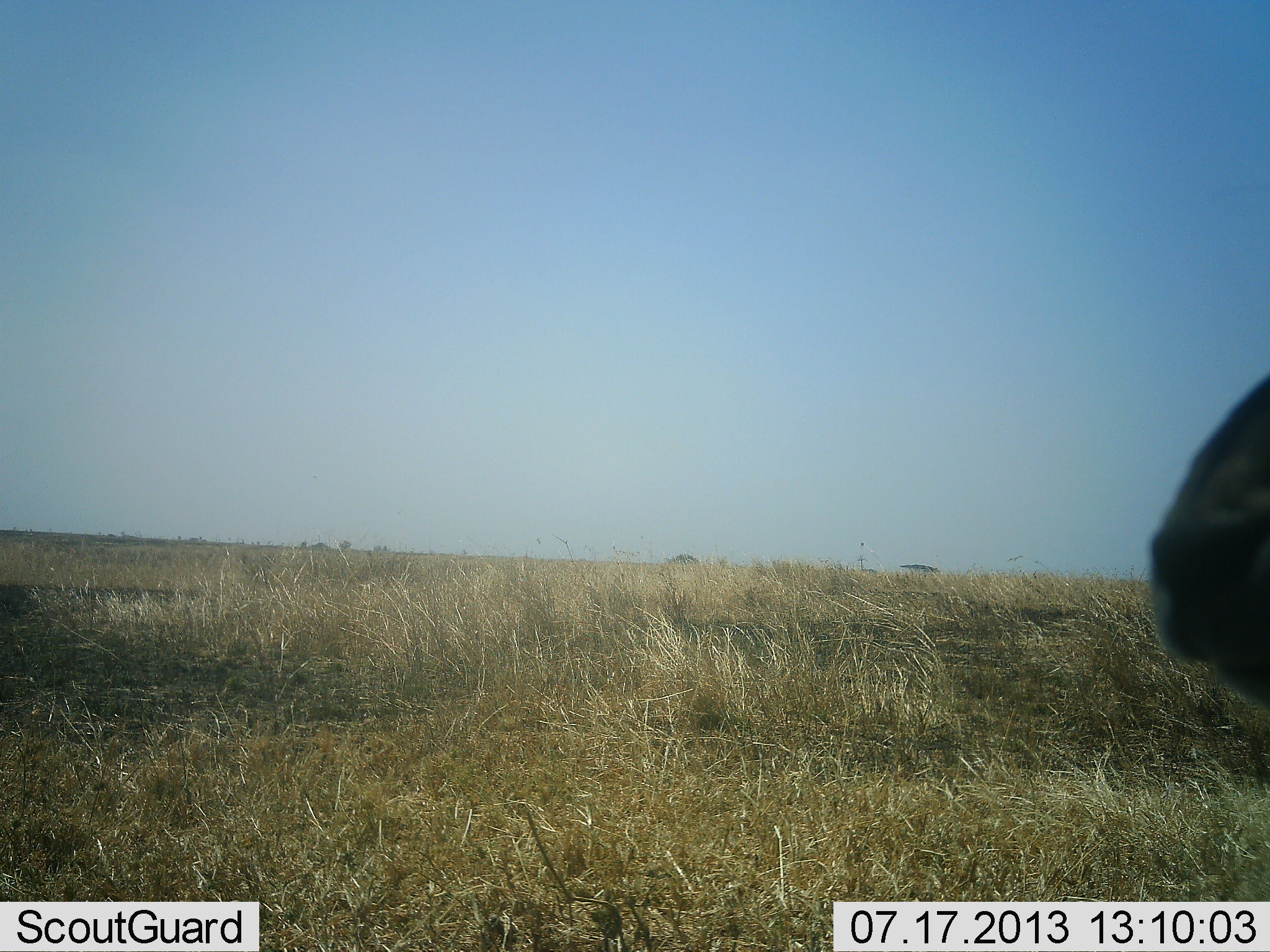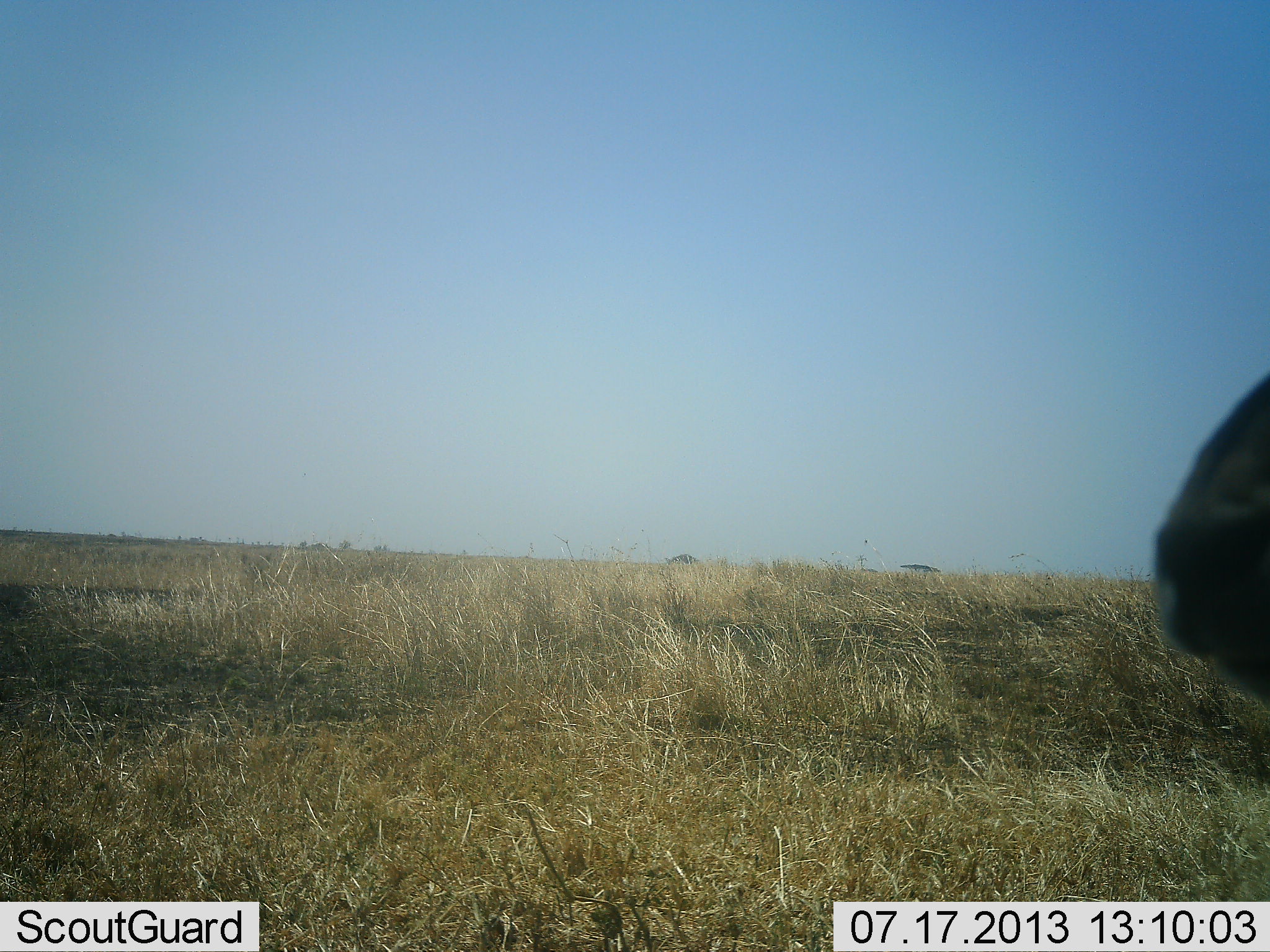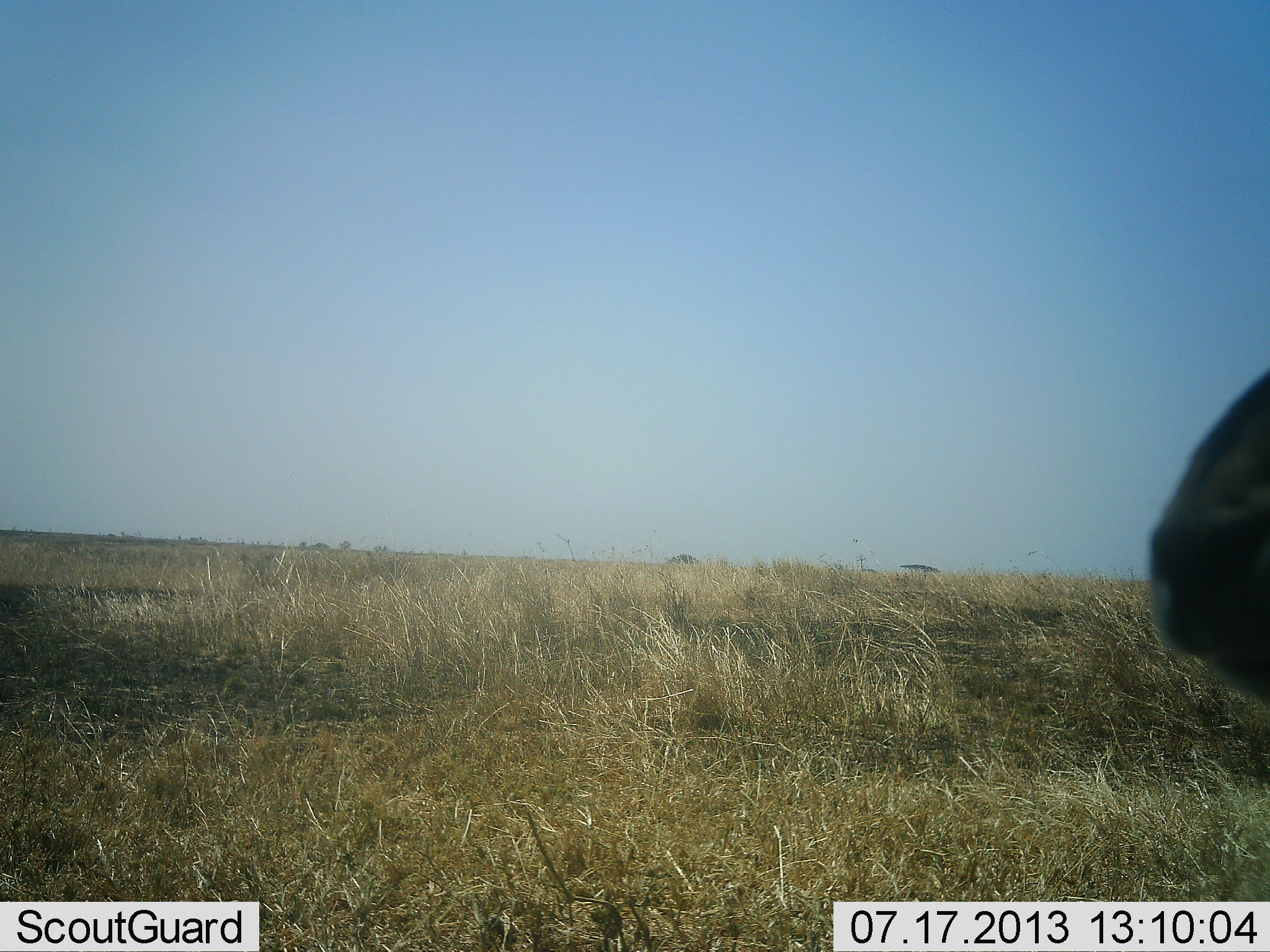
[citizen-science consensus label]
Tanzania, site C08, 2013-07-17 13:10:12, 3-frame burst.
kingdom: Animalia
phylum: Chordata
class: Mammalia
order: Artiodactyla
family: Bovidae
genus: Eudorcas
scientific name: Eudorcas thomsonii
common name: thomson's gazelle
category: gazellethomsons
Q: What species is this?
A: Gazellethomsons (thomson's gazelle) (Eudorcas thomsonii).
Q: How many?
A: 1.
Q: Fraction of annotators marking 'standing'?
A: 100%.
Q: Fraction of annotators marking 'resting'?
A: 0%.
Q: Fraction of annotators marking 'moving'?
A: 0%.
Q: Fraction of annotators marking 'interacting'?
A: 0%.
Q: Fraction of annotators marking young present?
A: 0%.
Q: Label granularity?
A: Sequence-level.